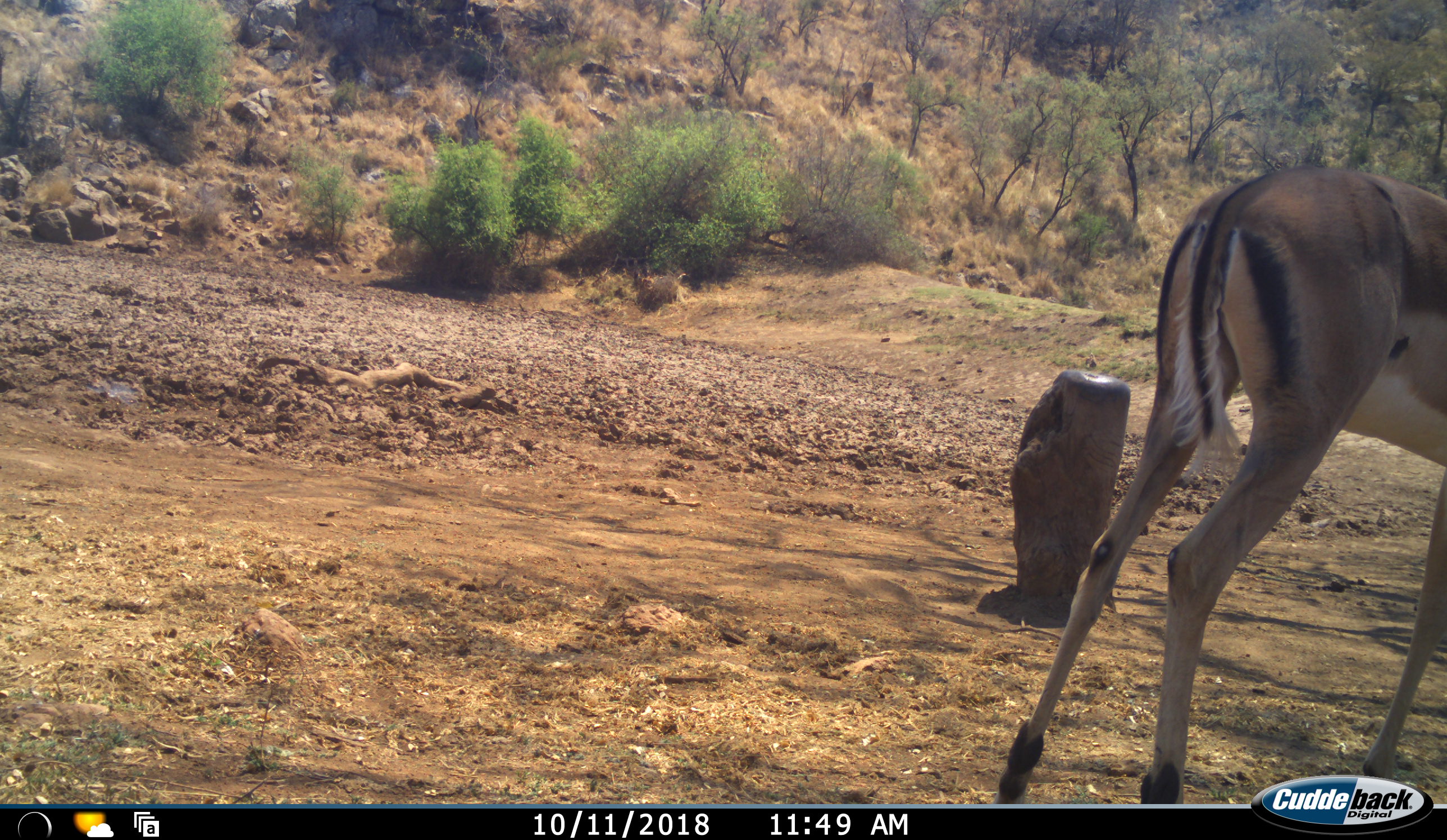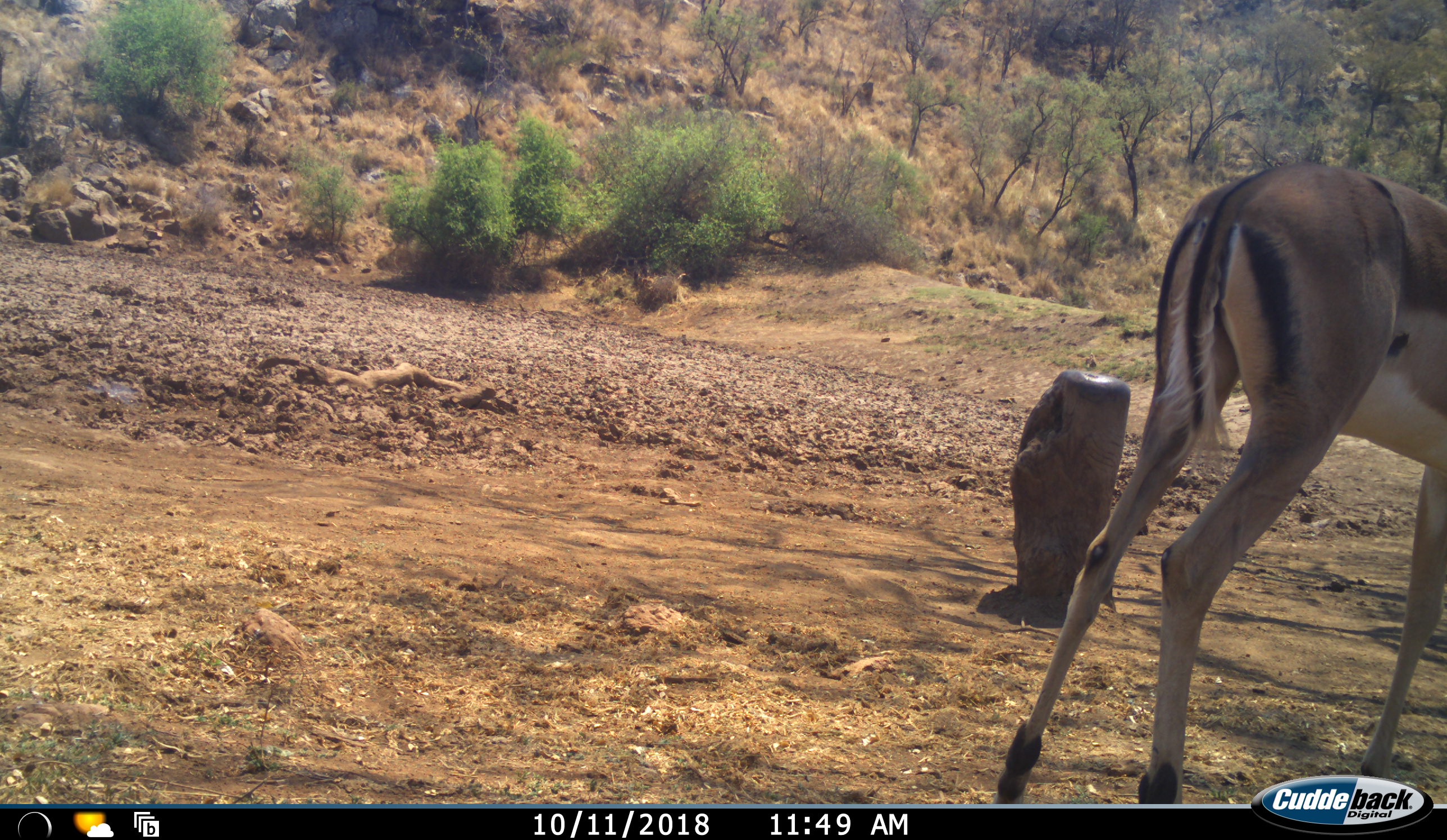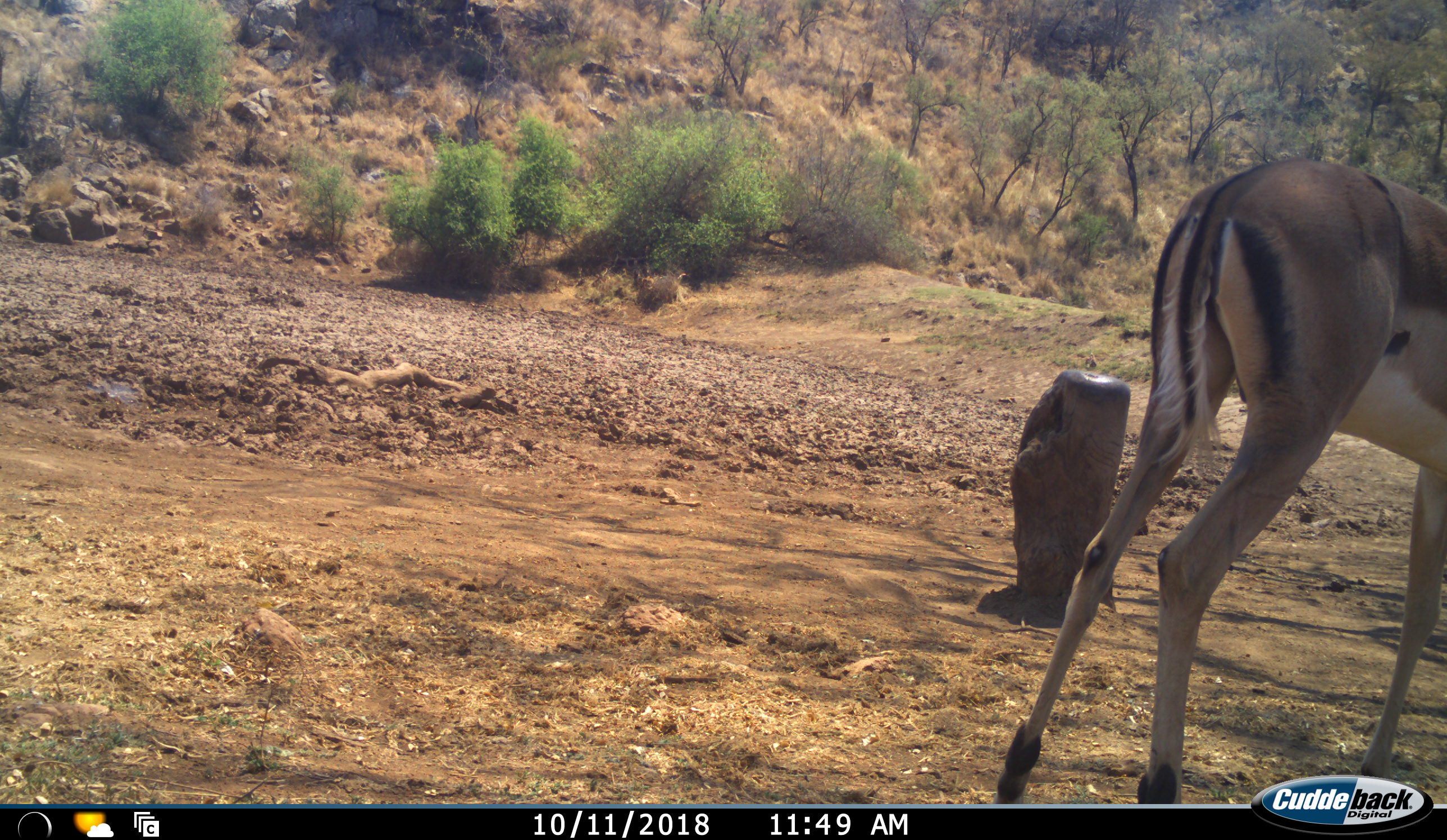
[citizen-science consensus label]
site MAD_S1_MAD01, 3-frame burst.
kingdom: Animalia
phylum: Chordata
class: Mammalia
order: Artiodactyla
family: Bovidae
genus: Aepyceros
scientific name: Aepyceros melampus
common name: impala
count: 1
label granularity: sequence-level